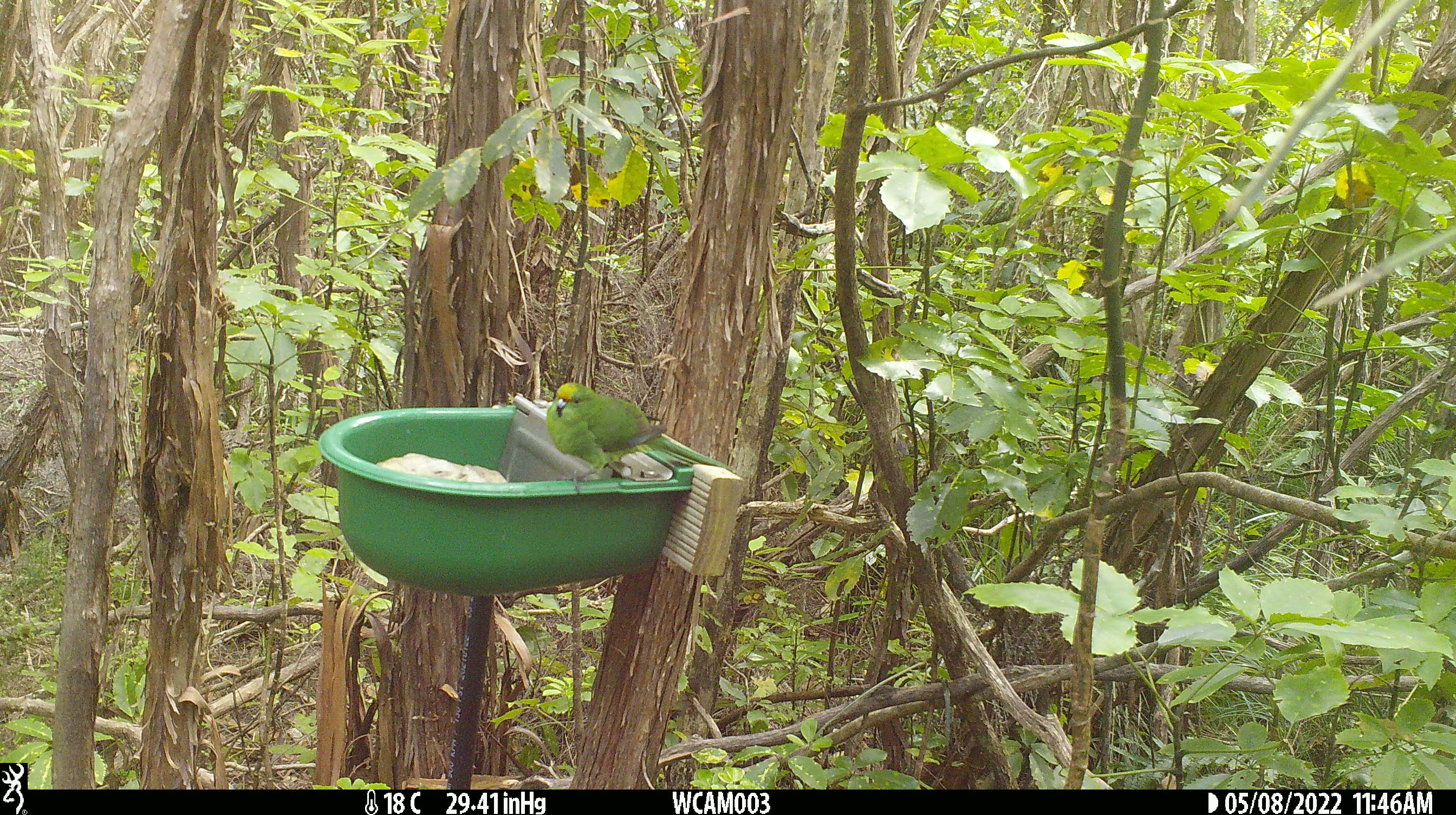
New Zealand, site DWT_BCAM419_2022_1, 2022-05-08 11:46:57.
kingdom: Animalia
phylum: Chordata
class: Aves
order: Psittaciformes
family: Psittaculidae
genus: Cyanoramphus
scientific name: Cyanoramphus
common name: parakeet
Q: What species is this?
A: Parakeet (Cyanoramphus).